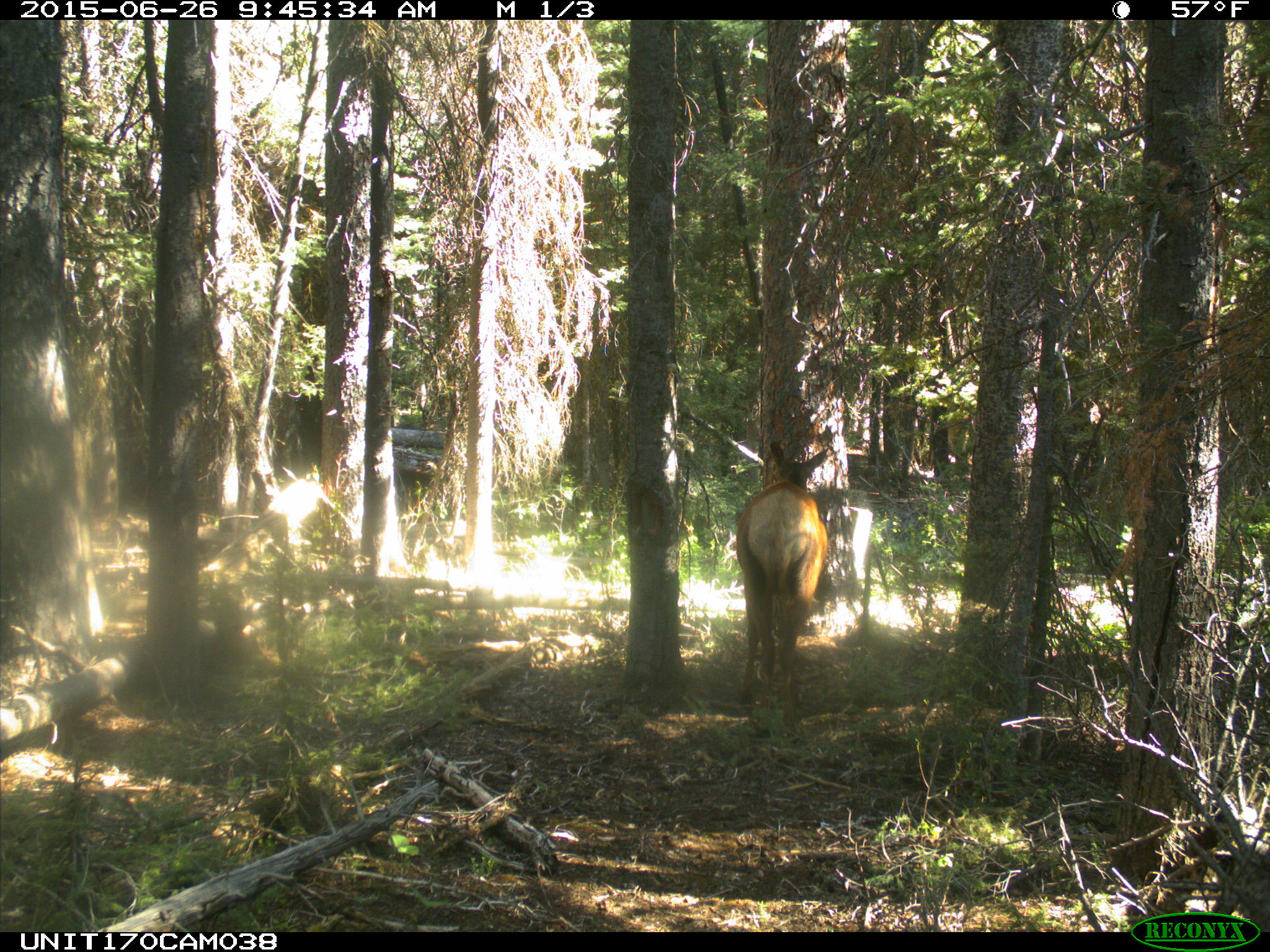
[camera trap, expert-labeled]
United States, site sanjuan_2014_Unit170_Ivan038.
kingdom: Animalia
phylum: Chordata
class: Mammalia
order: Artiodactyla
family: Cervidae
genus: Cervus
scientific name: Cervus elaphus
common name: red deer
Cervus elaphus (red deer).